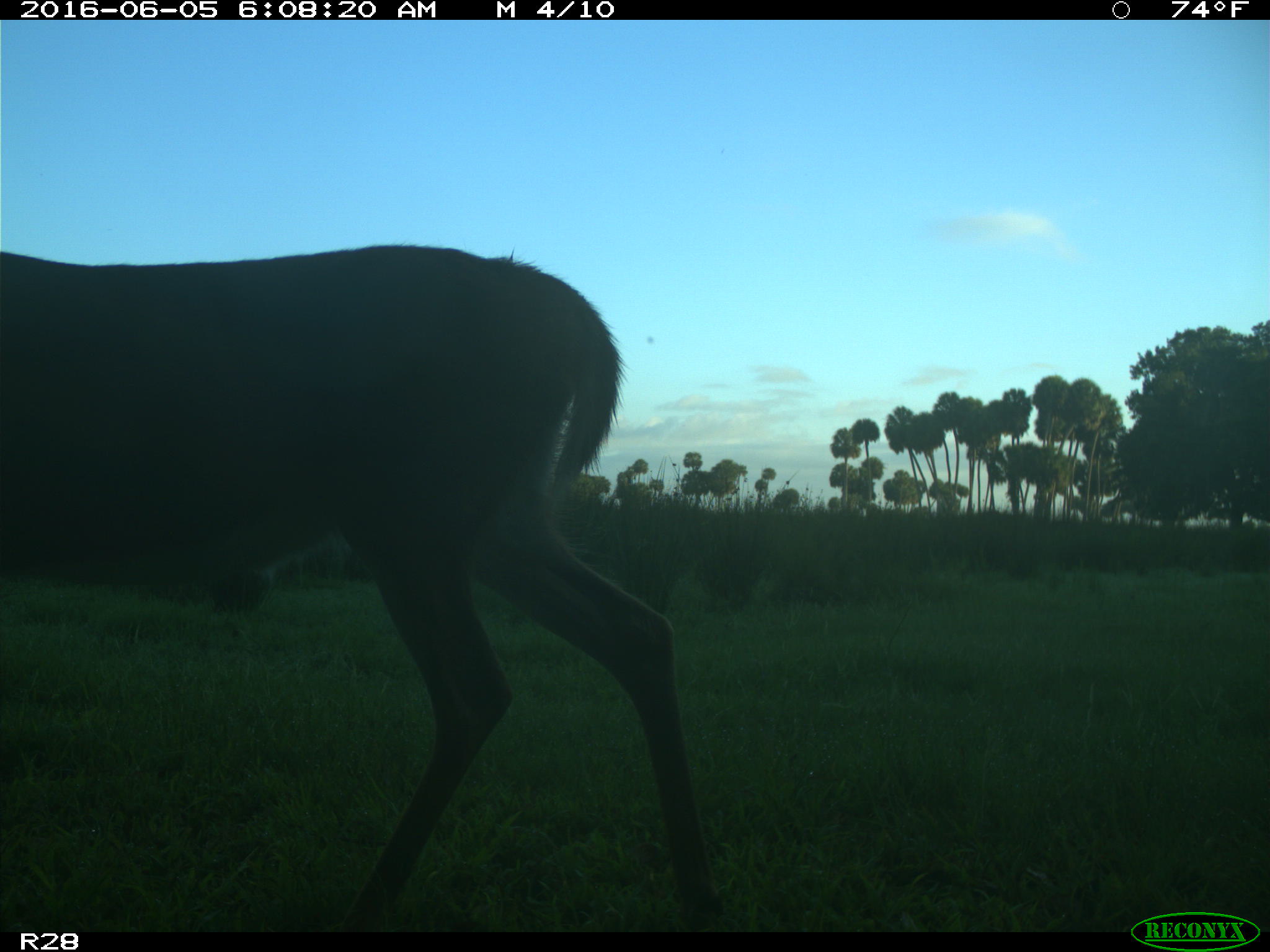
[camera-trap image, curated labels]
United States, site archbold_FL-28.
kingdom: Animalia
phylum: Chordata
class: Mammalia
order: Artiodactyla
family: Cervidae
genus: Odocoileus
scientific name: Odocoileus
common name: deer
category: unidentified deer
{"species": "unidentified deer (deer) (Odocoileus)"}